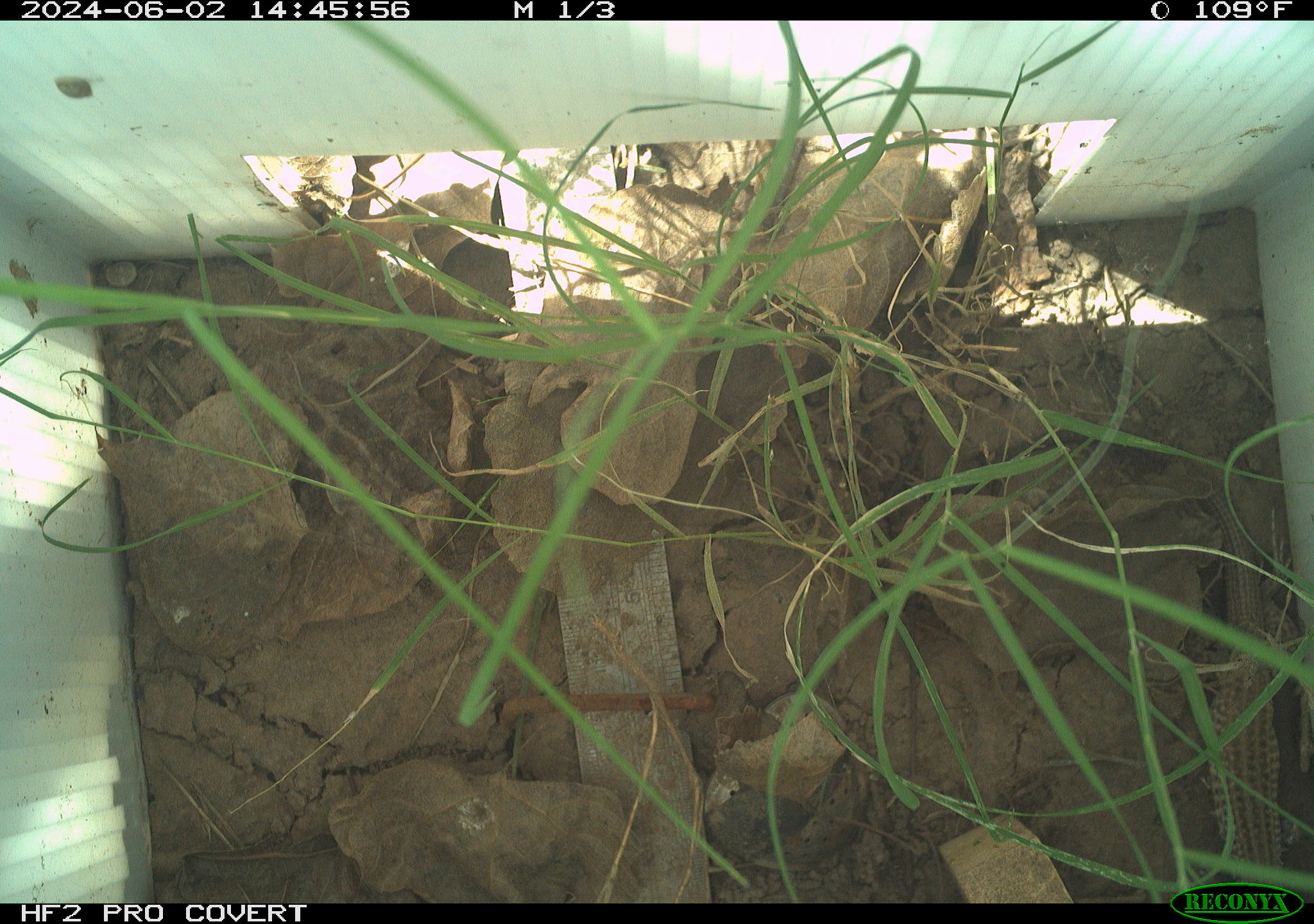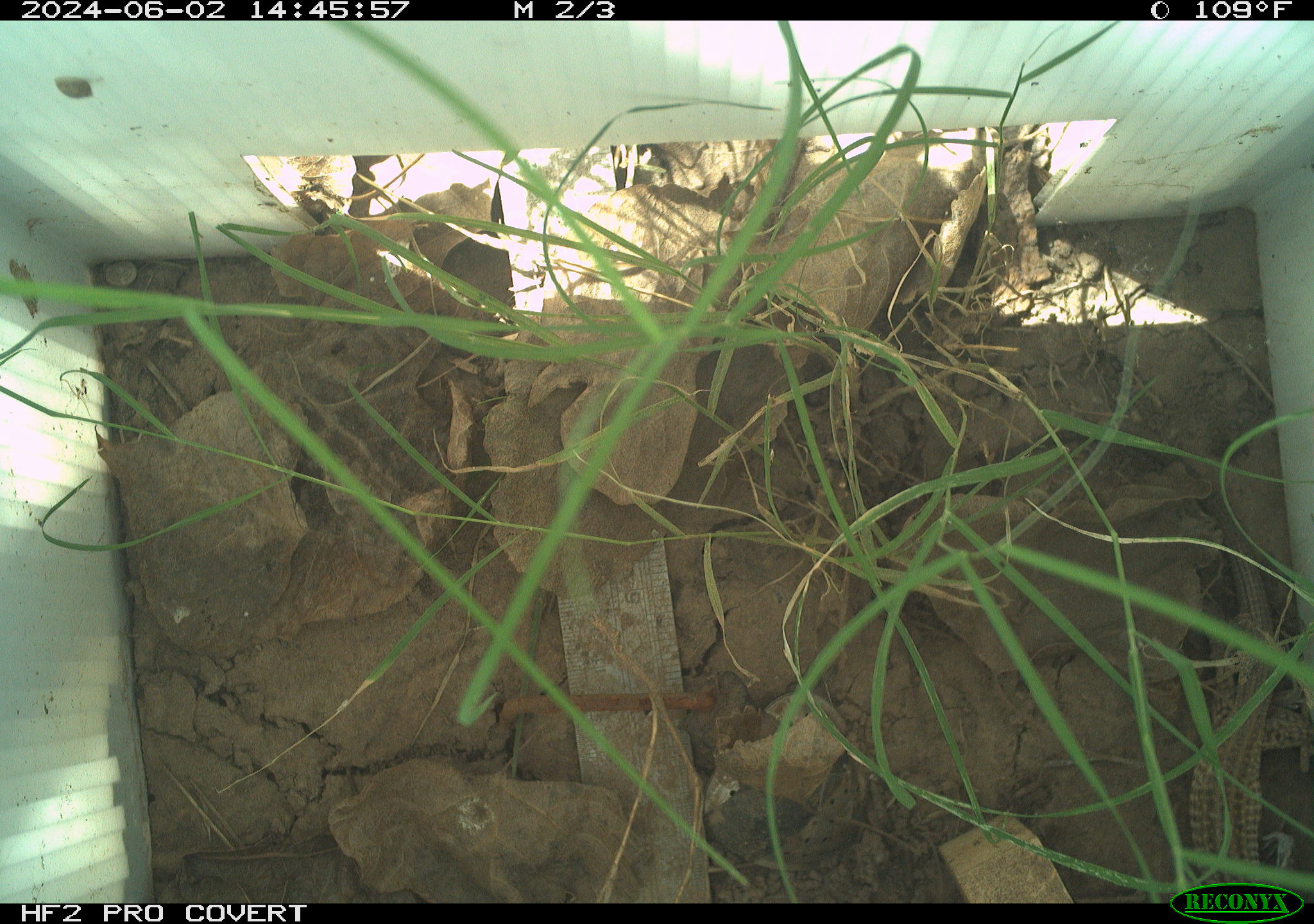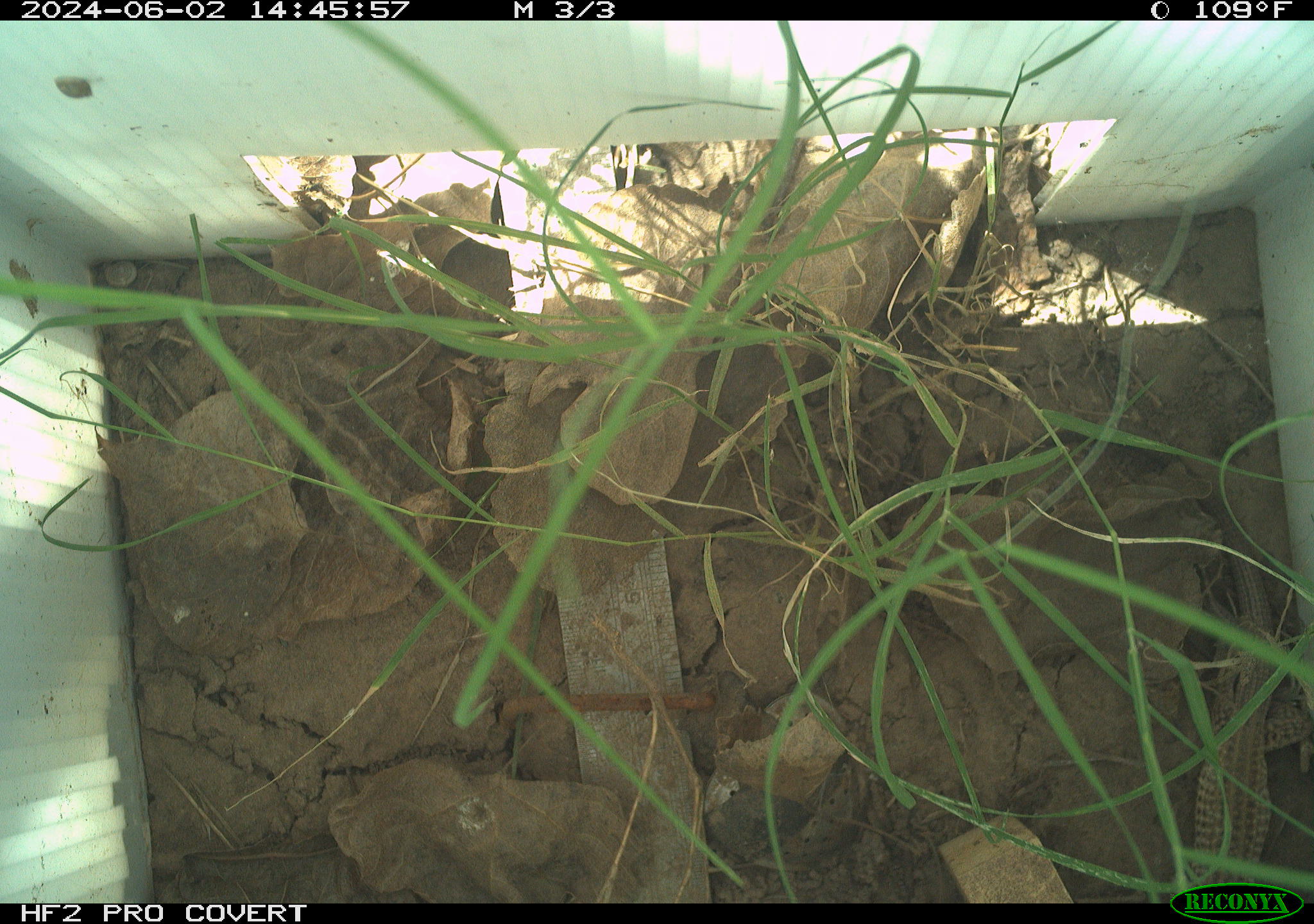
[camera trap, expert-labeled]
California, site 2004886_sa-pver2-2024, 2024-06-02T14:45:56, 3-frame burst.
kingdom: Animalia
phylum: Chordata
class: Reptilia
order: Squamata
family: Teiidae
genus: Aspidoscelis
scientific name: Aspidoscelis tigris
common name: western whiptail